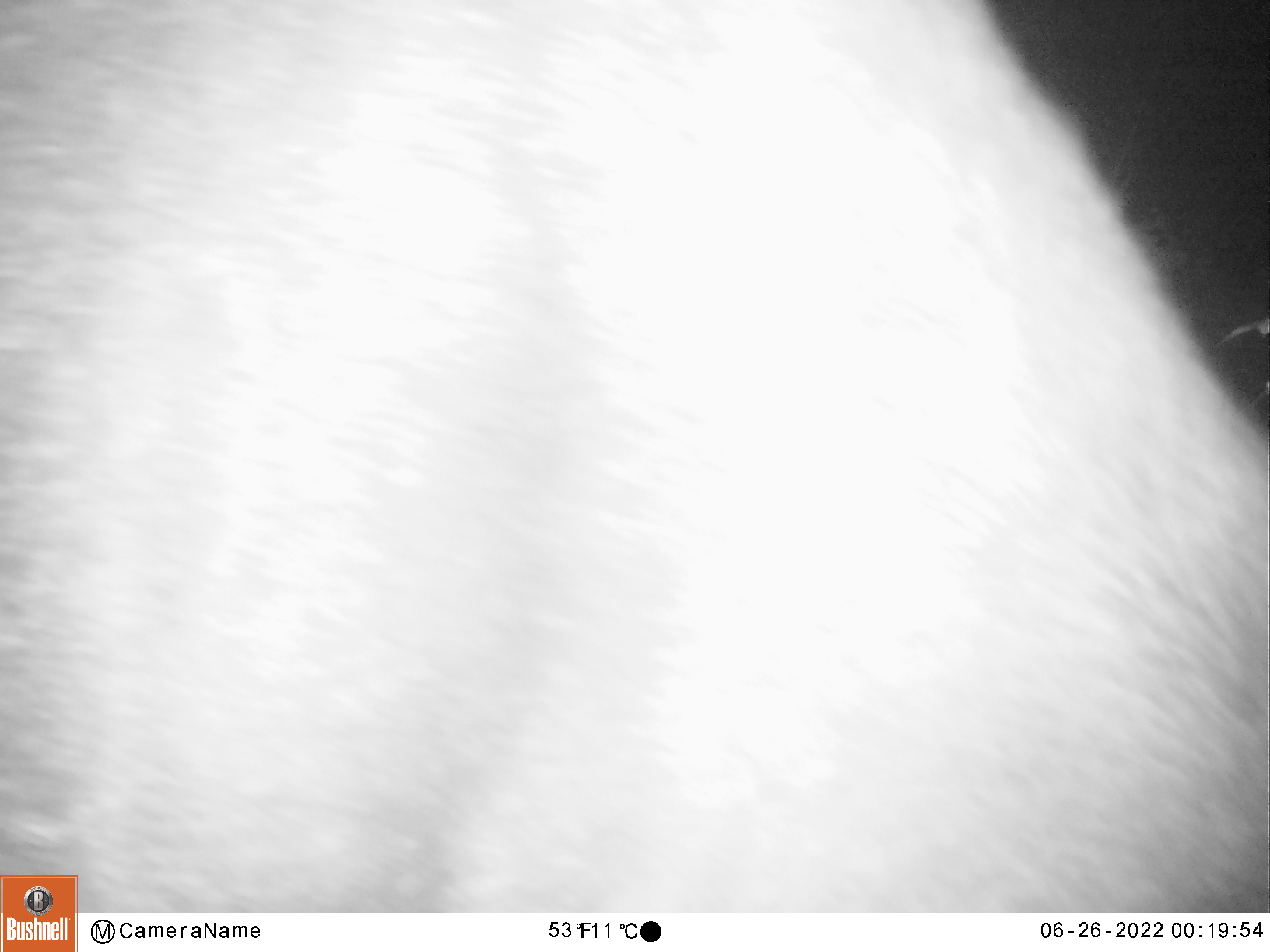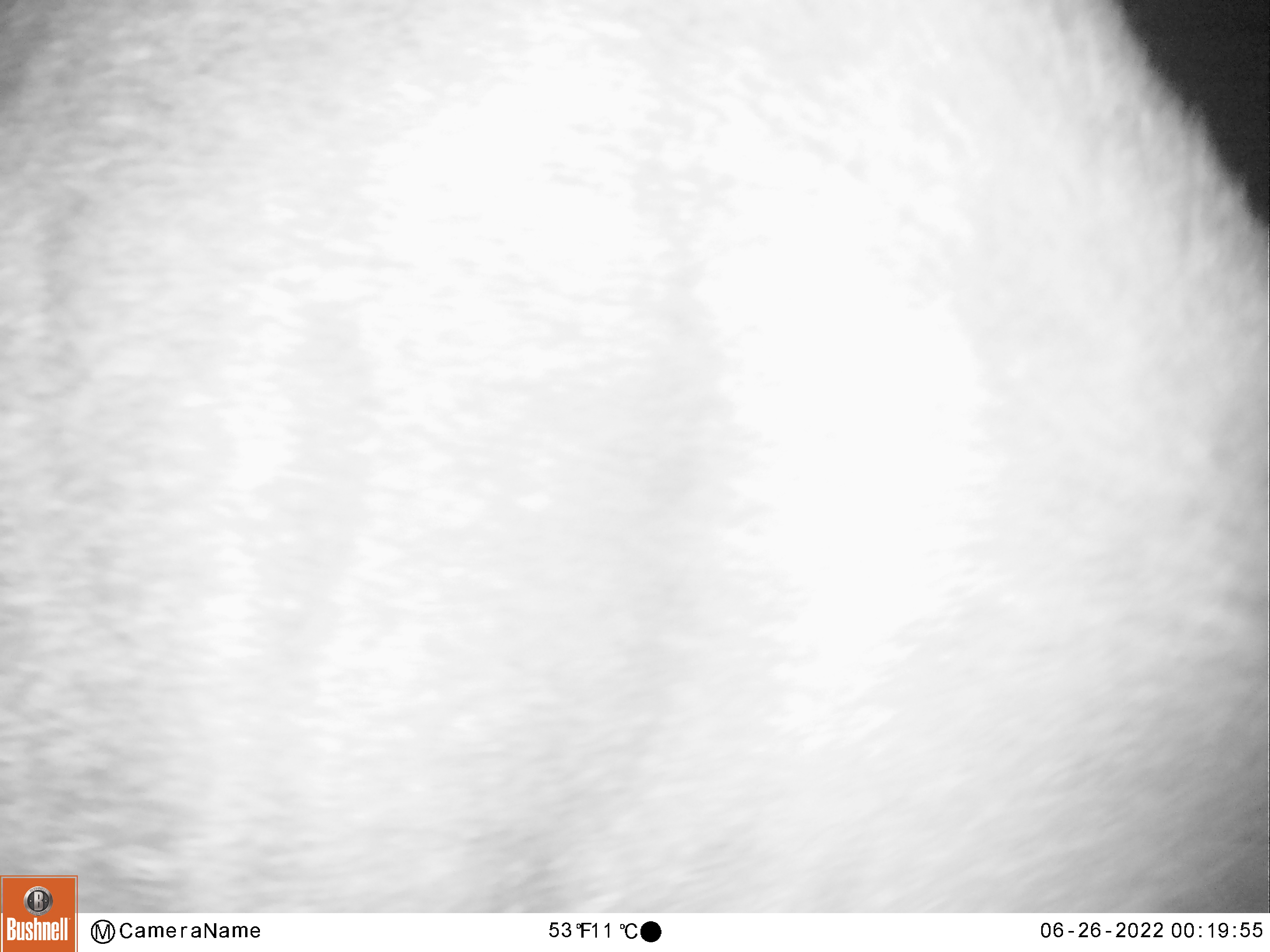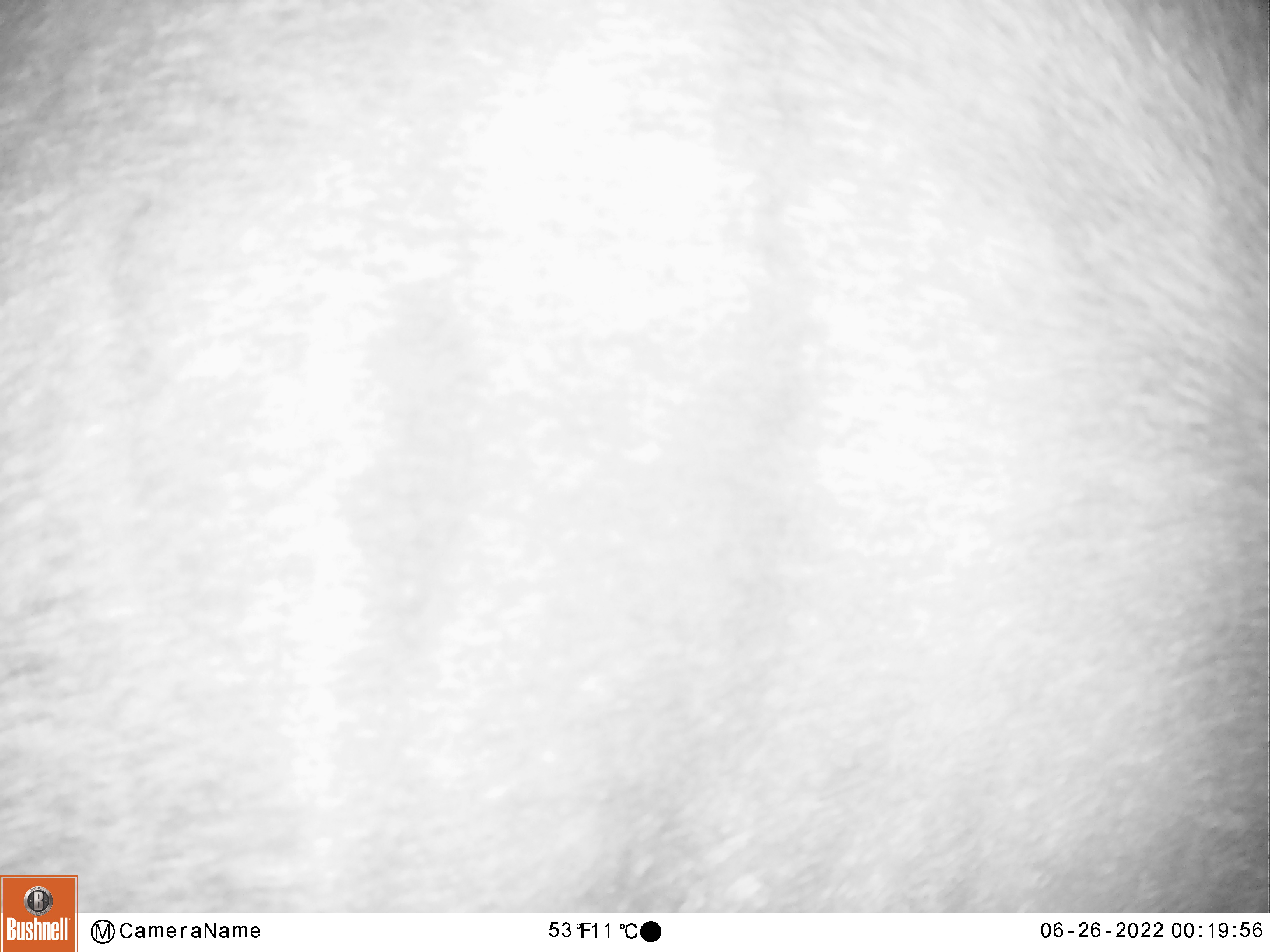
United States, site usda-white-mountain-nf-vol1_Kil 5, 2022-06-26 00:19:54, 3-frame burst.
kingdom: Animalia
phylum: Chordata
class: Mammalia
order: Artiodactyla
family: Cervidae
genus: Alces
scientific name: Alces alces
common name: moose